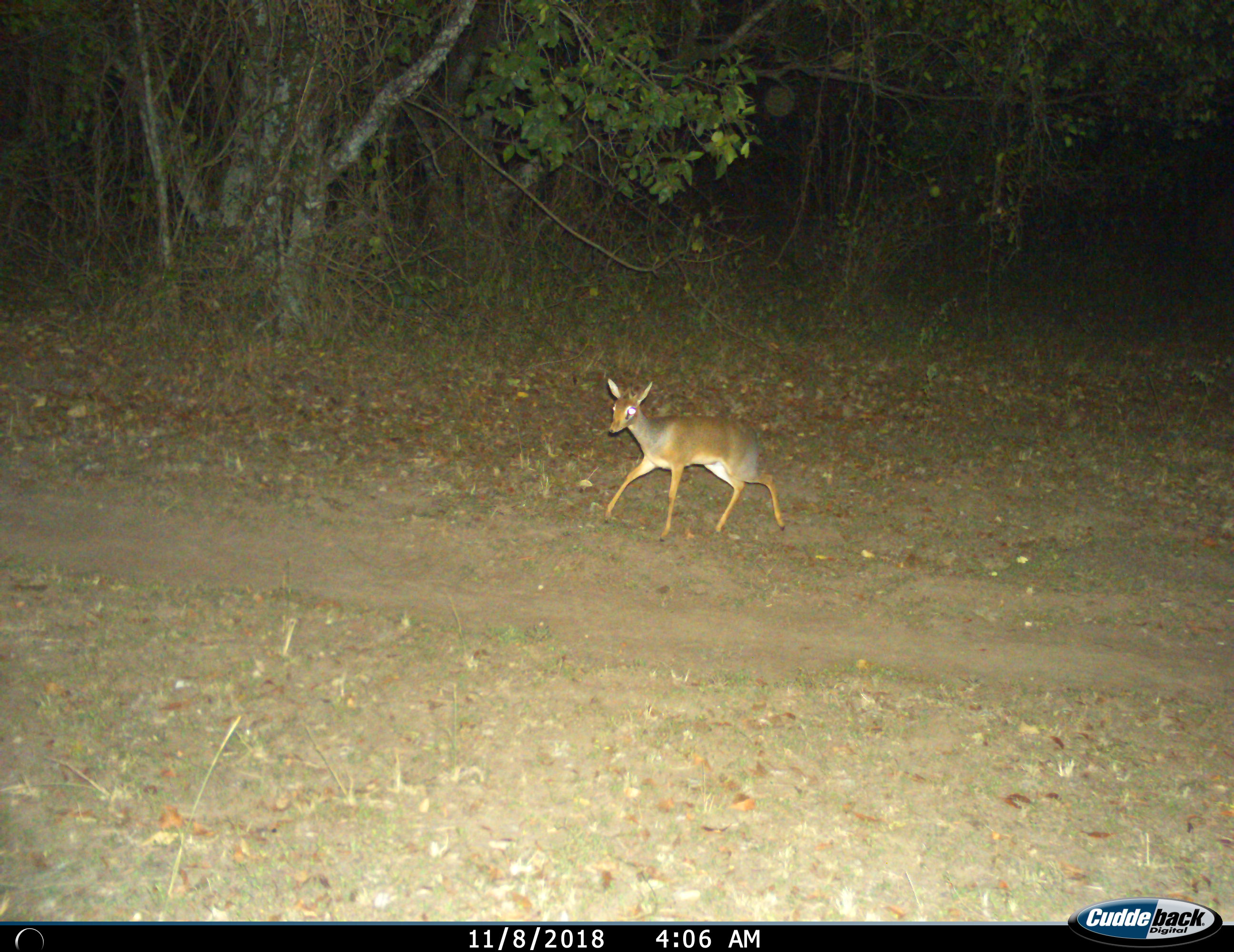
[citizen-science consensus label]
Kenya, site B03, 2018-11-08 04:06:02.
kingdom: Animalia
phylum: Chordata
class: Mammalia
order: Artiodactyla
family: Bovidae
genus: Madoqua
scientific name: Madoqua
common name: dikdik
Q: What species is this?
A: Dikdik (Madoqua).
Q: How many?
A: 1.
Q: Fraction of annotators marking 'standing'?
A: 29%.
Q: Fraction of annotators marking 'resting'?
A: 0%.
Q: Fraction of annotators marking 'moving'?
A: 100%.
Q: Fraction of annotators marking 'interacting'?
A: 0%.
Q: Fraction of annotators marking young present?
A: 0%.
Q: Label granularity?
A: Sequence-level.